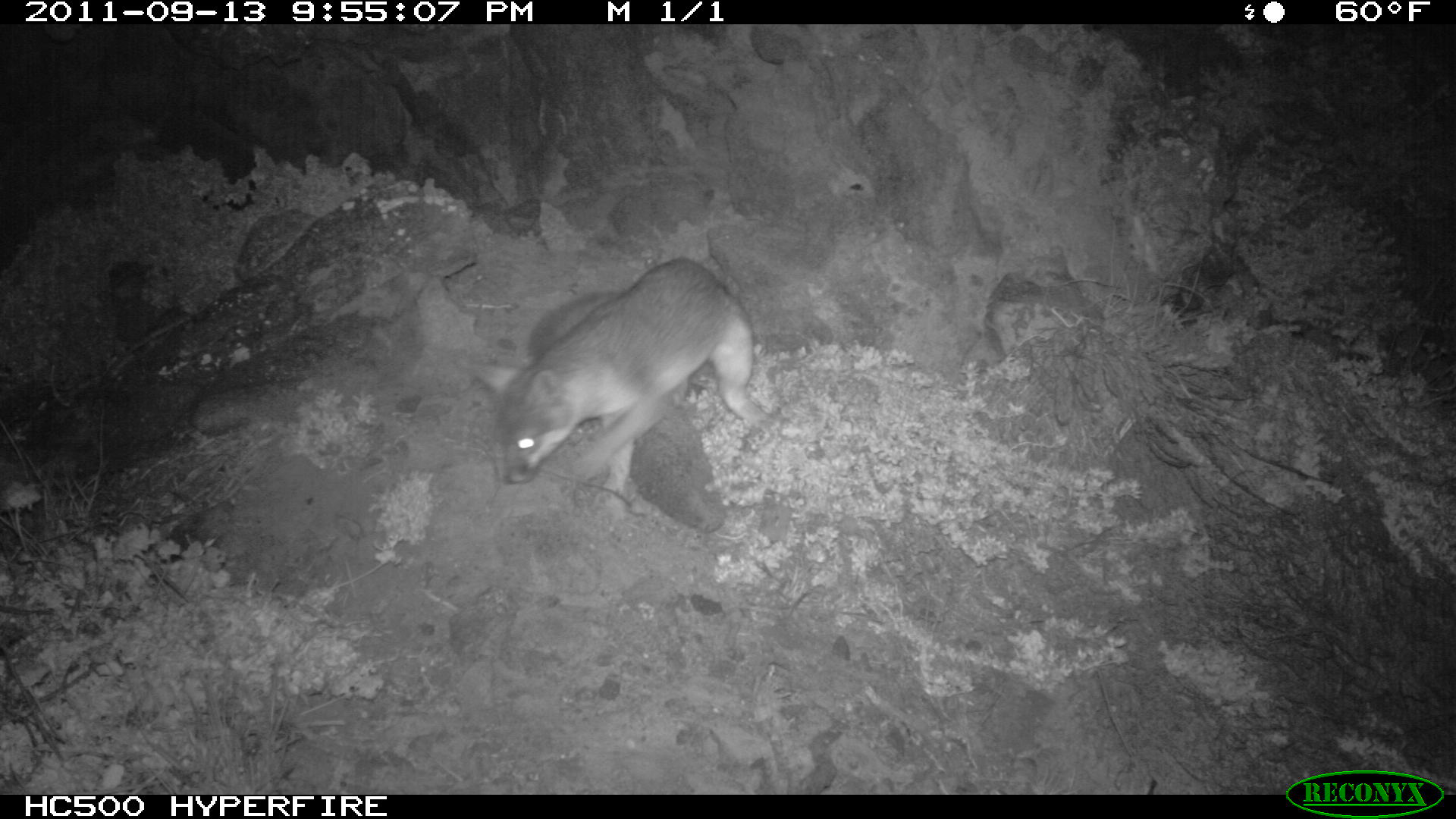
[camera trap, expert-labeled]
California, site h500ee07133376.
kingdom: Animalia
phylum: Chordata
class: Mammalia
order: Carnivora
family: Canidae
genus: Urocyon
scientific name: Urocyon littoralis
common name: island fox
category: fox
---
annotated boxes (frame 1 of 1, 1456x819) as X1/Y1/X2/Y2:
fox: 452/256/764/515